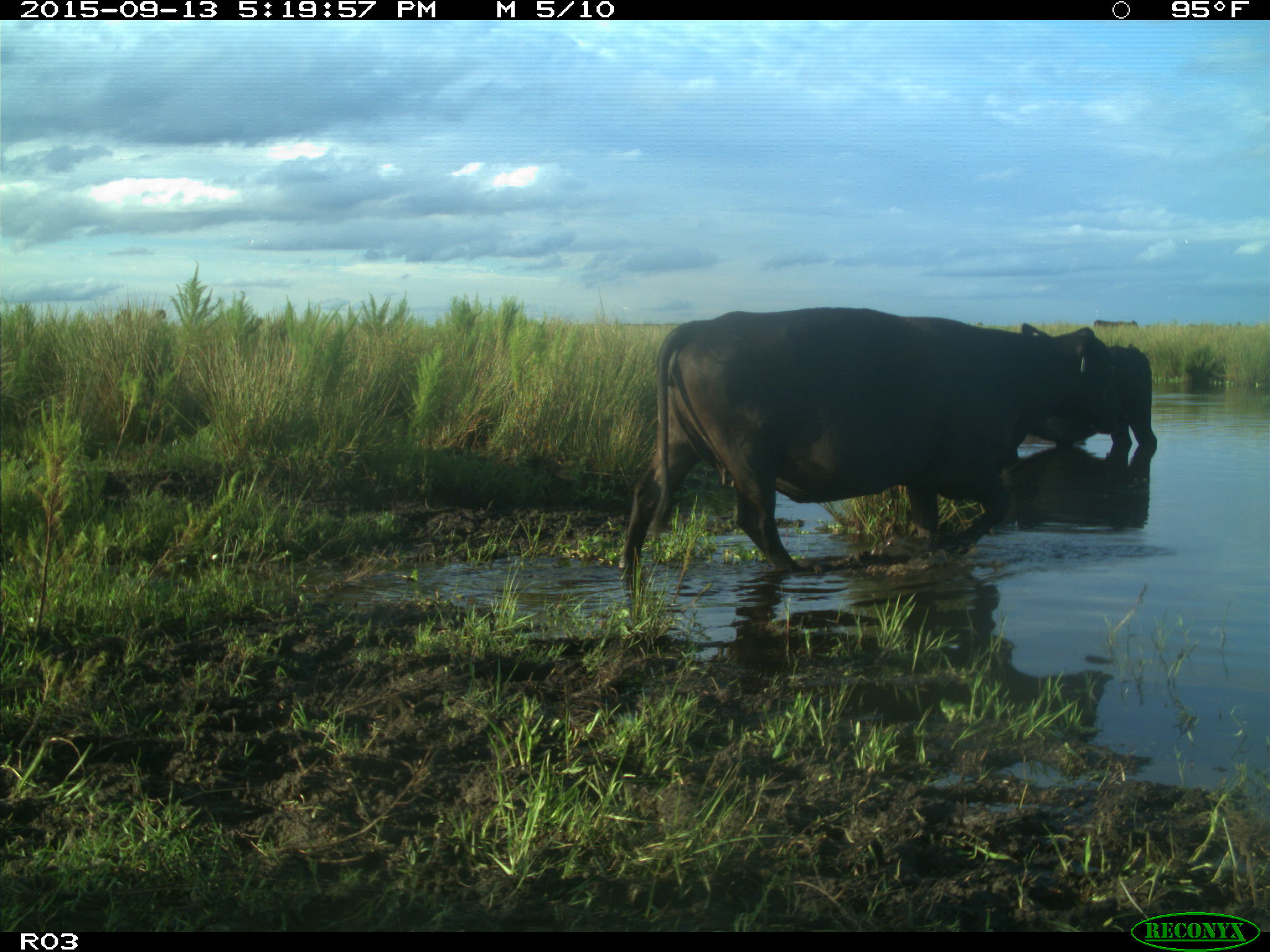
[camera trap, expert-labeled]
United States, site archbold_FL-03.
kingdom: Animalia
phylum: Chordata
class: Mammalia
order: Artiodactyla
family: Bovidae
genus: Bos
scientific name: Bos taurus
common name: domestic cow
Bos taurus (domestic cow).